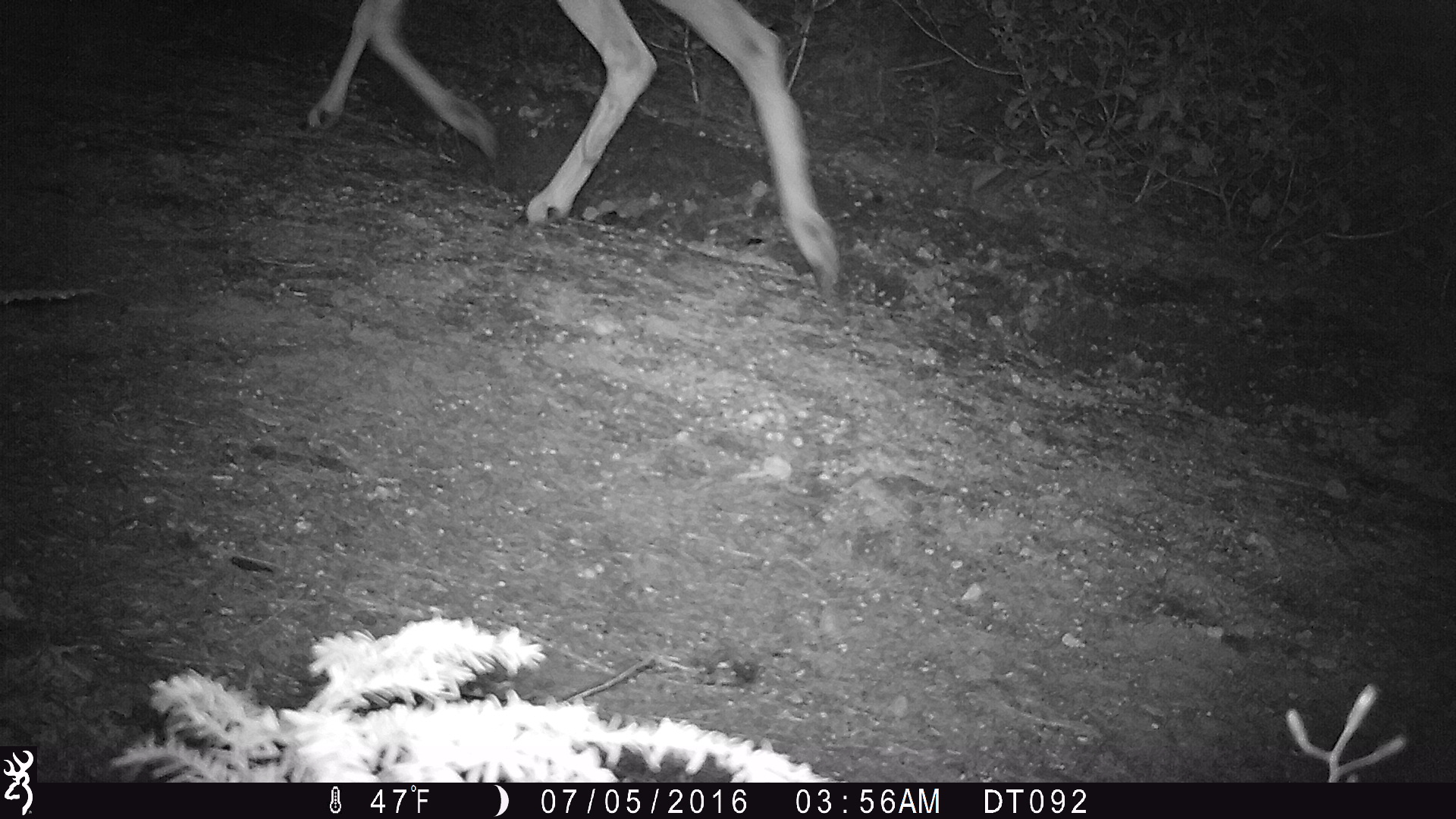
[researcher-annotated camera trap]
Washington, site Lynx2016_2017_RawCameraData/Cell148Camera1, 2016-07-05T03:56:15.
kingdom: Animalia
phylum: Chordata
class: Mammalia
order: Artiodactyla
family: Cervidae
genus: Odocoileus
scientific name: Odocoileus hemionus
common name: mule deer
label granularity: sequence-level